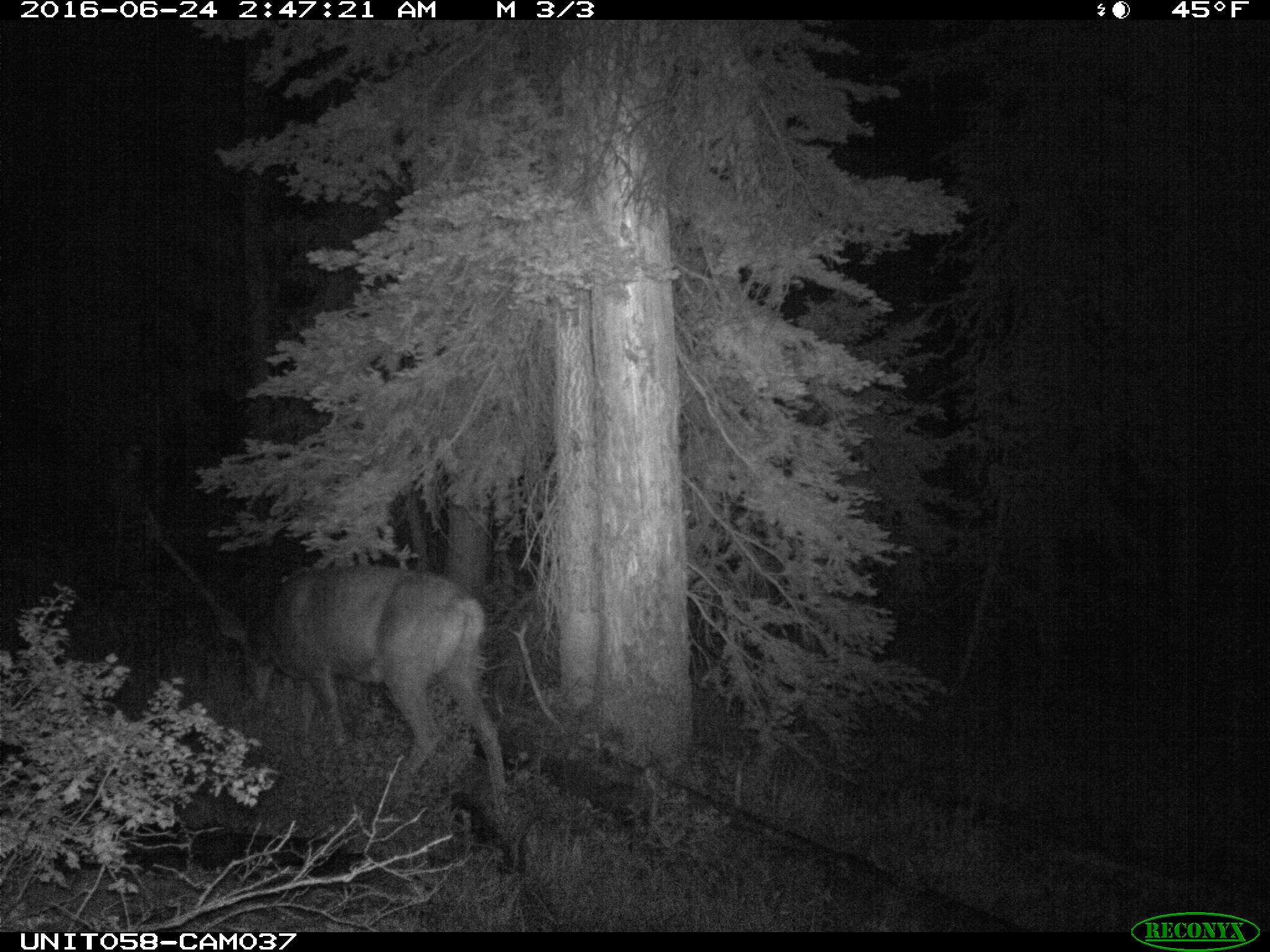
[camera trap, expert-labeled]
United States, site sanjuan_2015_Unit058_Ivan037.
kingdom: Animalia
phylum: Chordata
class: Mammalia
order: Artiodactyla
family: Cervidae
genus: Odocoileus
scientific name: Odocoileus hemionus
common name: mule deer